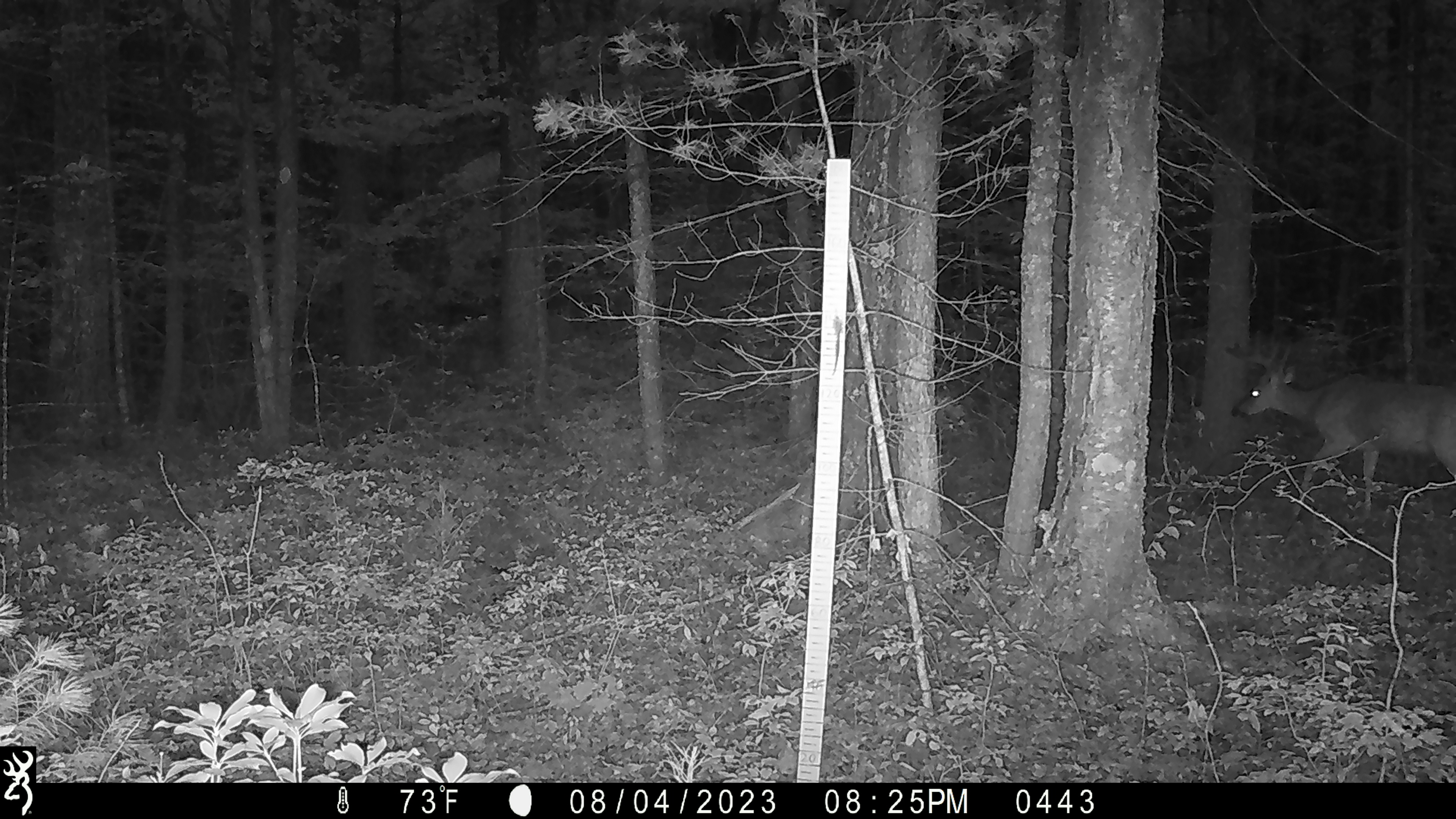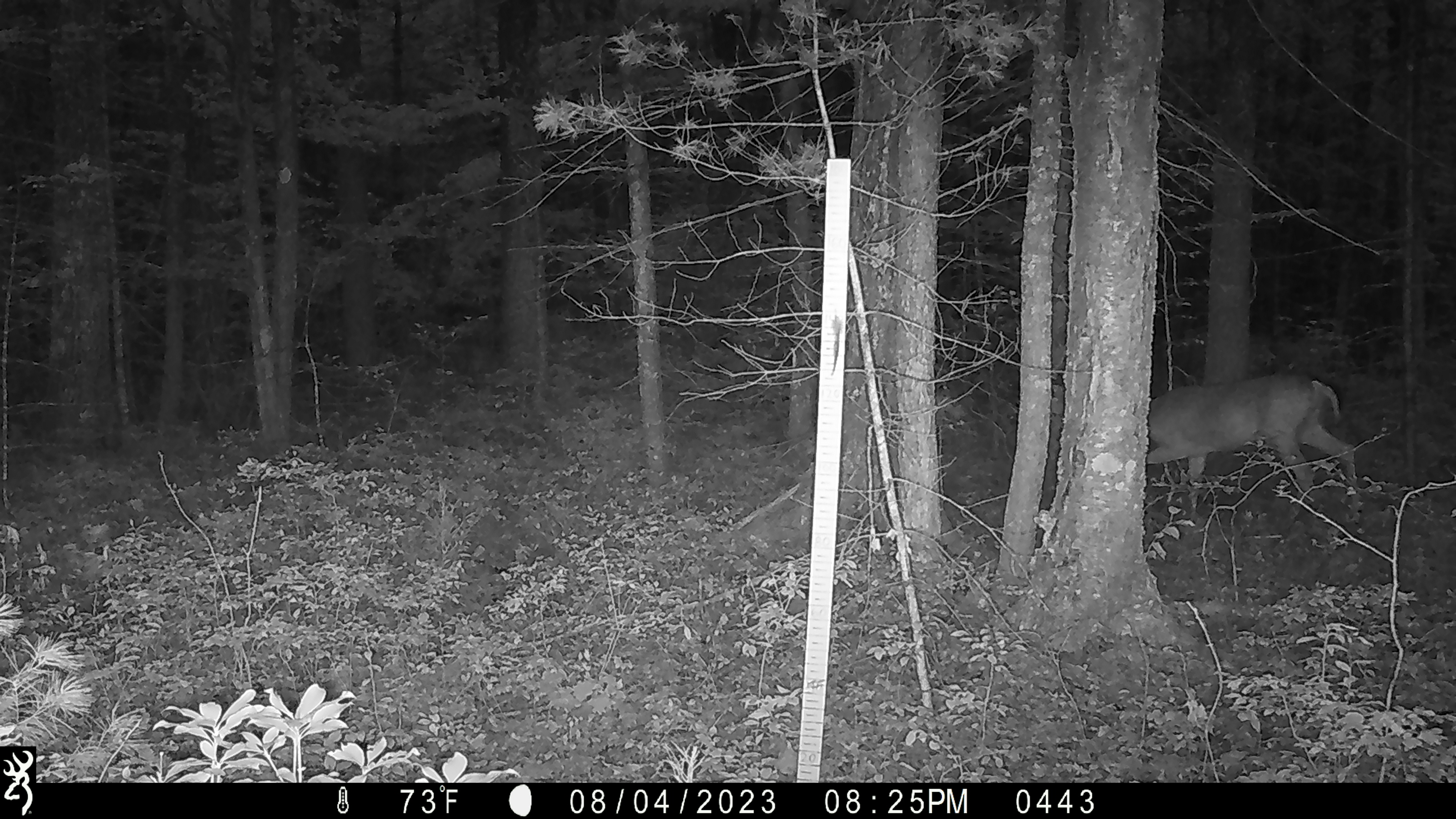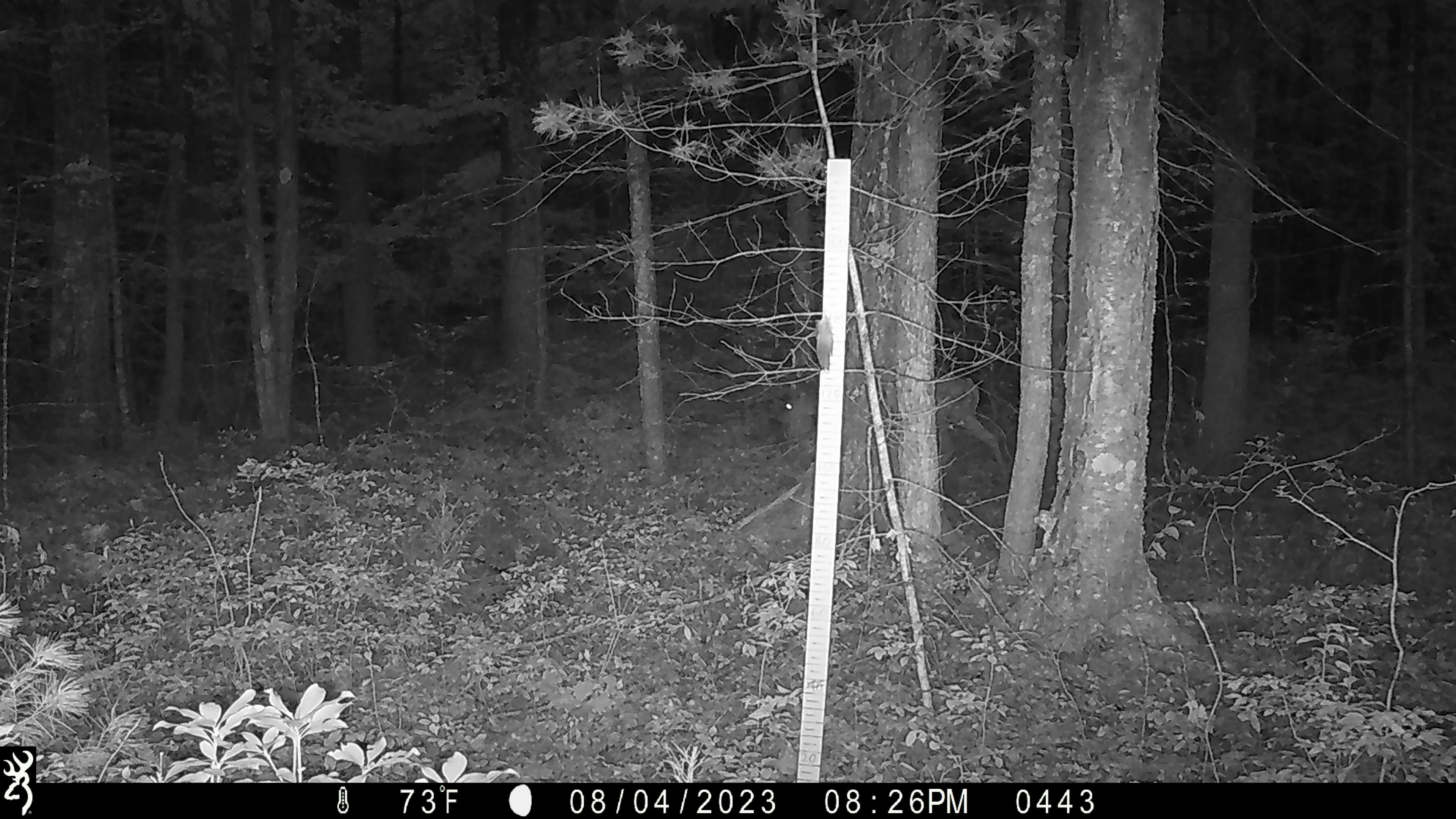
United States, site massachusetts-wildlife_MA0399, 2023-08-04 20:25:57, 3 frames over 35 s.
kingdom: Animalia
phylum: Chordata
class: Mammalia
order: Artiodactyla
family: Cervidae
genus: Odocoileus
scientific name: Odocoileus virginianus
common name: white-tailed deer